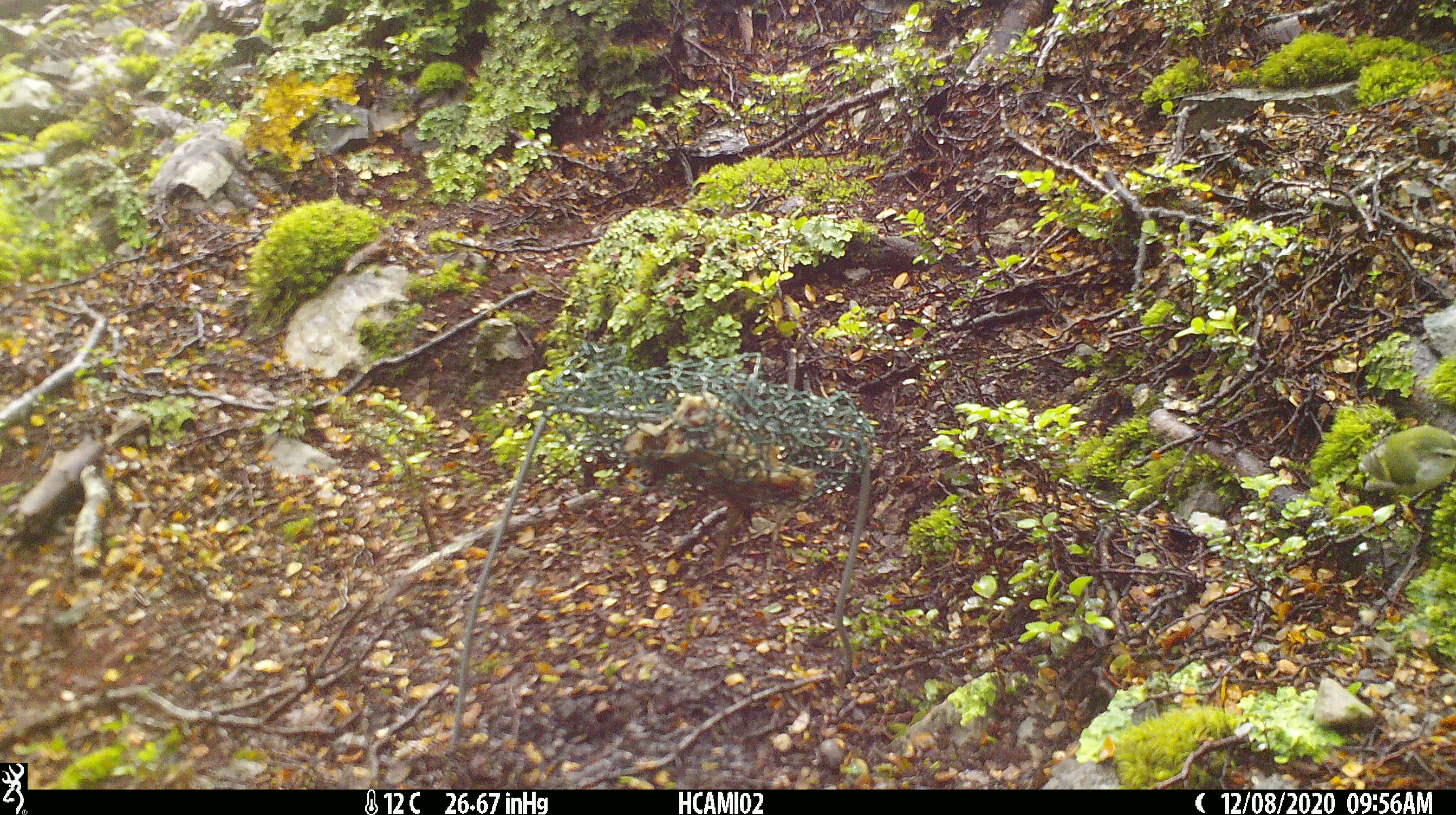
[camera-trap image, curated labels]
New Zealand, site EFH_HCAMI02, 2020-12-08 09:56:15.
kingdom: Animalia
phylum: Chordata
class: Aves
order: Passeriformes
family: Acanthisittidae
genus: Acanthisitta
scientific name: Acanthisitta chloris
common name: rifleman